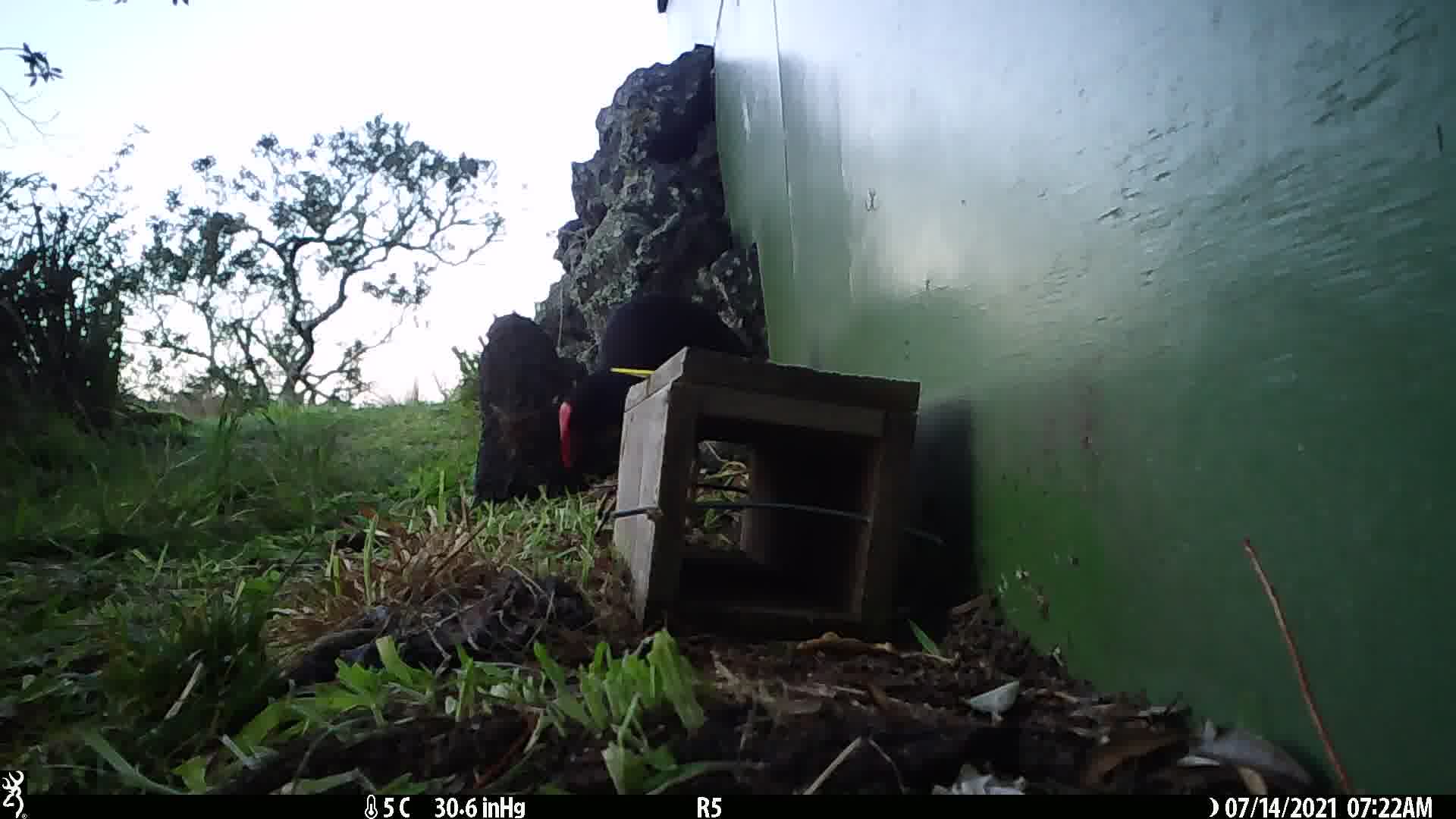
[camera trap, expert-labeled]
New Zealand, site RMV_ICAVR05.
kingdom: Animalia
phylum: Chordata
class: Aves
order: Gruiformes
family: Rallidae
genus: Porphyrio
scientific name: Porphyrio melanotus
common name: australasian swamphen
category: pukeko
Pukeko (australasian swamphen) (Porphyrio melanotus).